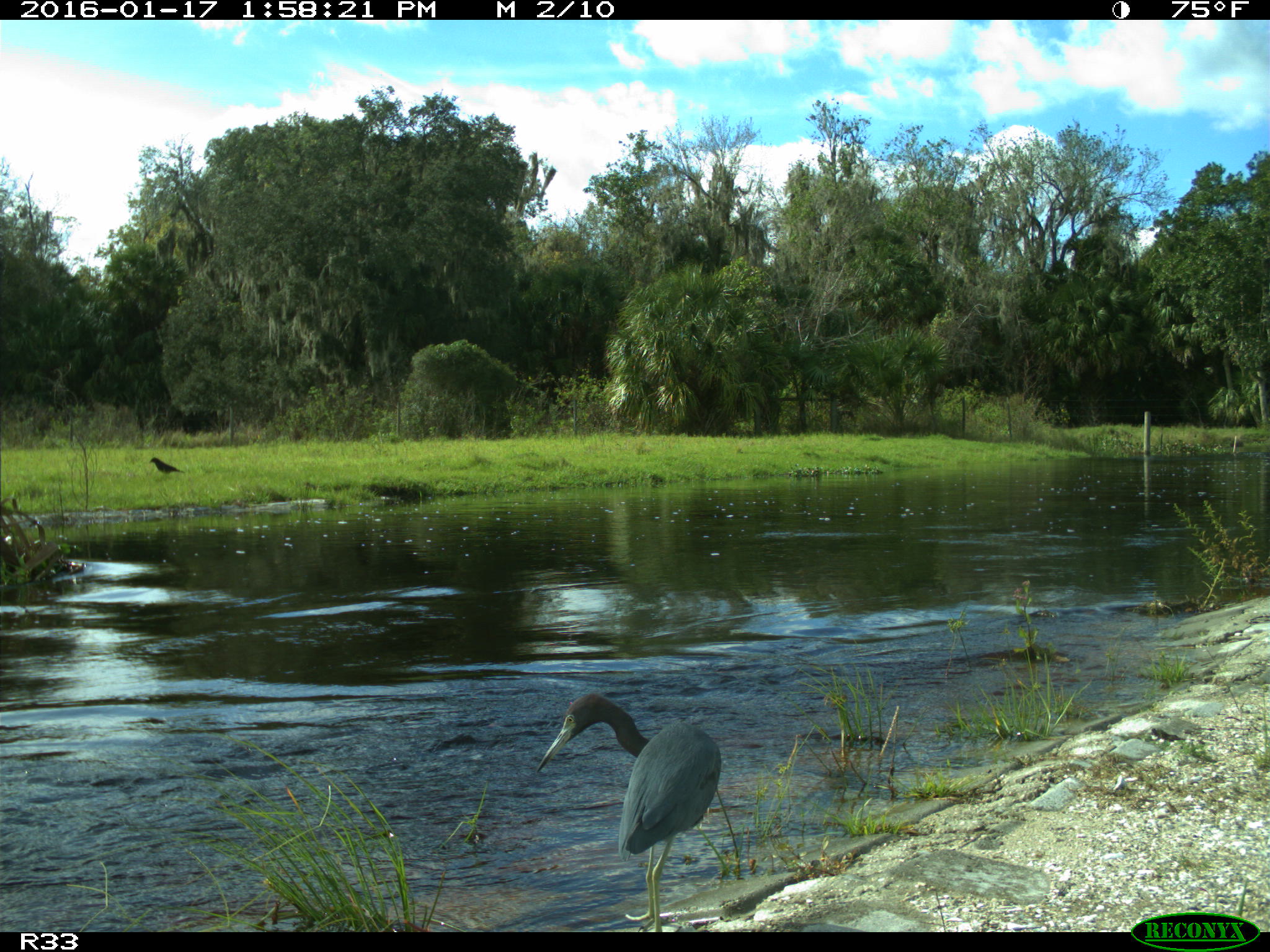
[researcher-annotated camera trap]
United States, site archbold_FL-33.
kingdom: Animalia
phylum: Chordata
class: Aves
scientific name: Aves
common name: birds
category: unidentified bird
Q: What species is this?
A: Unidentified bird (birds) (Aves).